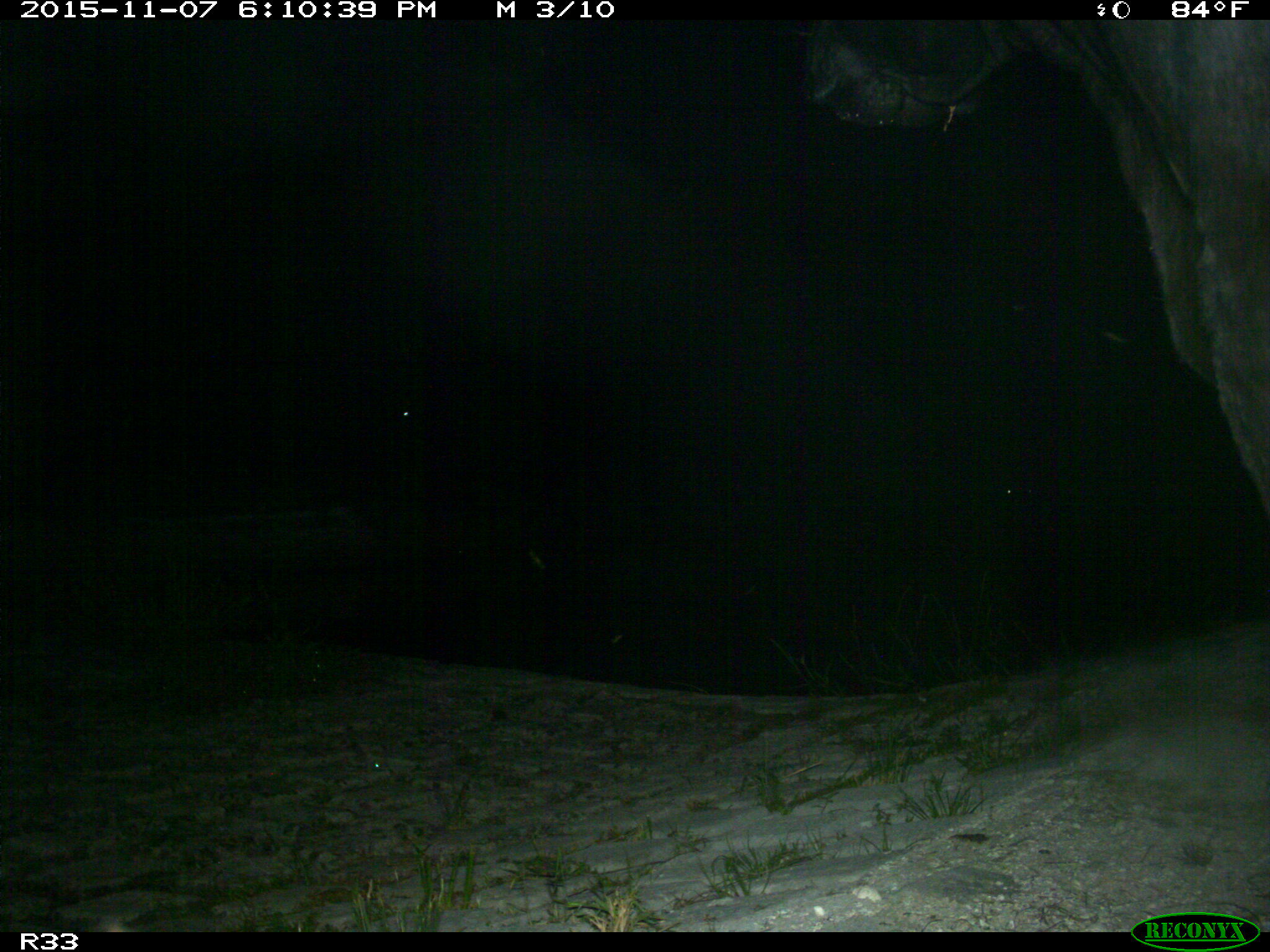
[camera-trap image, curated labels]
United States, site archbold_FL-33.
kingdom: Animalia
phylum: Chordata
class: Mammalia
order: Artiodactyla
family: Bovidae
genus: Bos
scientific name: Bos taurus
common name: domestic cow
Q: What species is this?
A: Bos taurus (domestic cow).